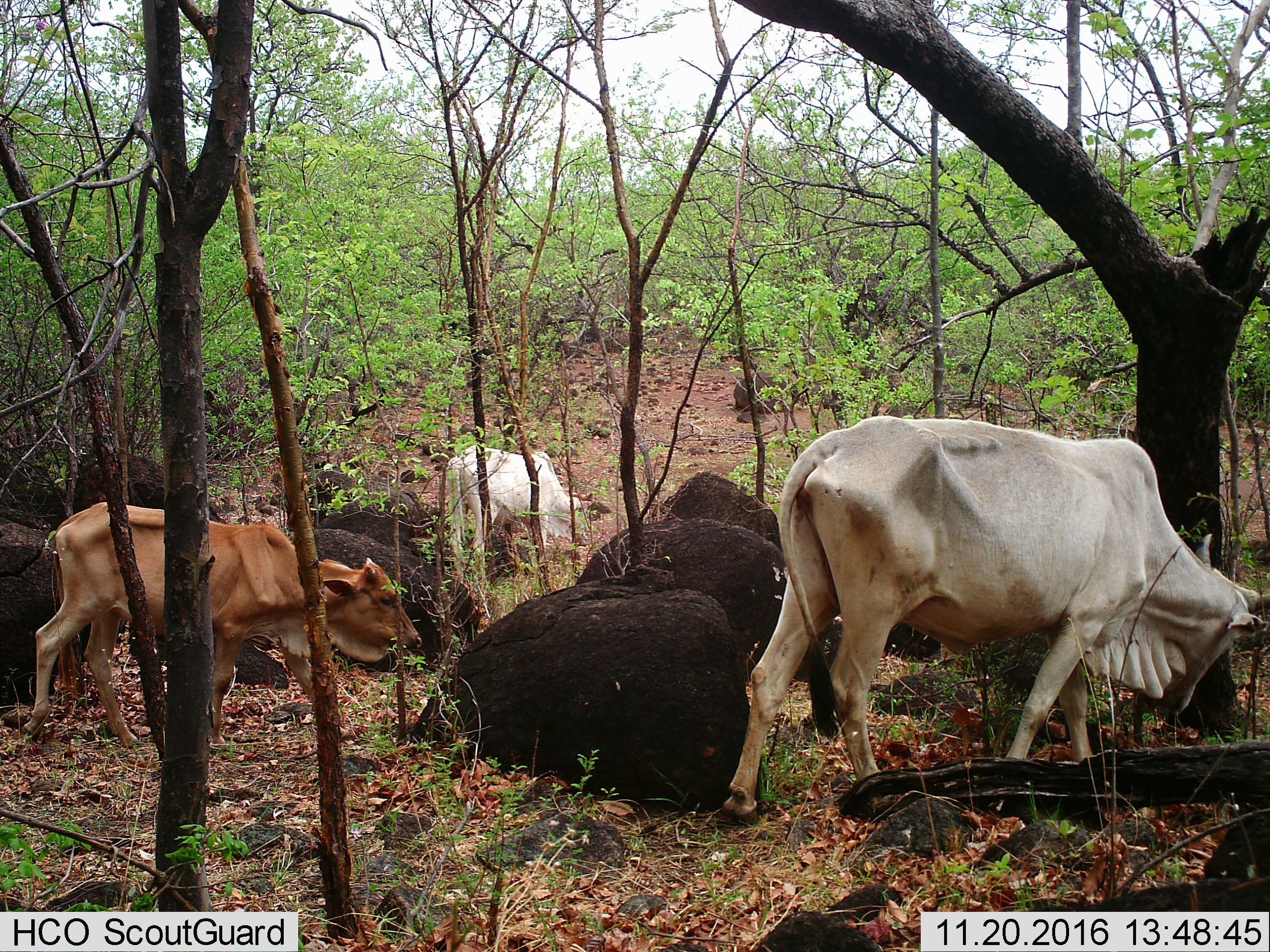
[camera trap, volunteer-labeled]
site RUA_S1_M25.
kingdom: Animalia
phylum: Chordata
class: Mammalia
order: Artiodactyla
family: Bovidae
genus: Bos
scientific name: Bos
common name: cattle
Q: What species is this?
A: Cattle (Bos).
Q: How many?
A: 3.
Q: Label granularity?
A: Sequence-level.